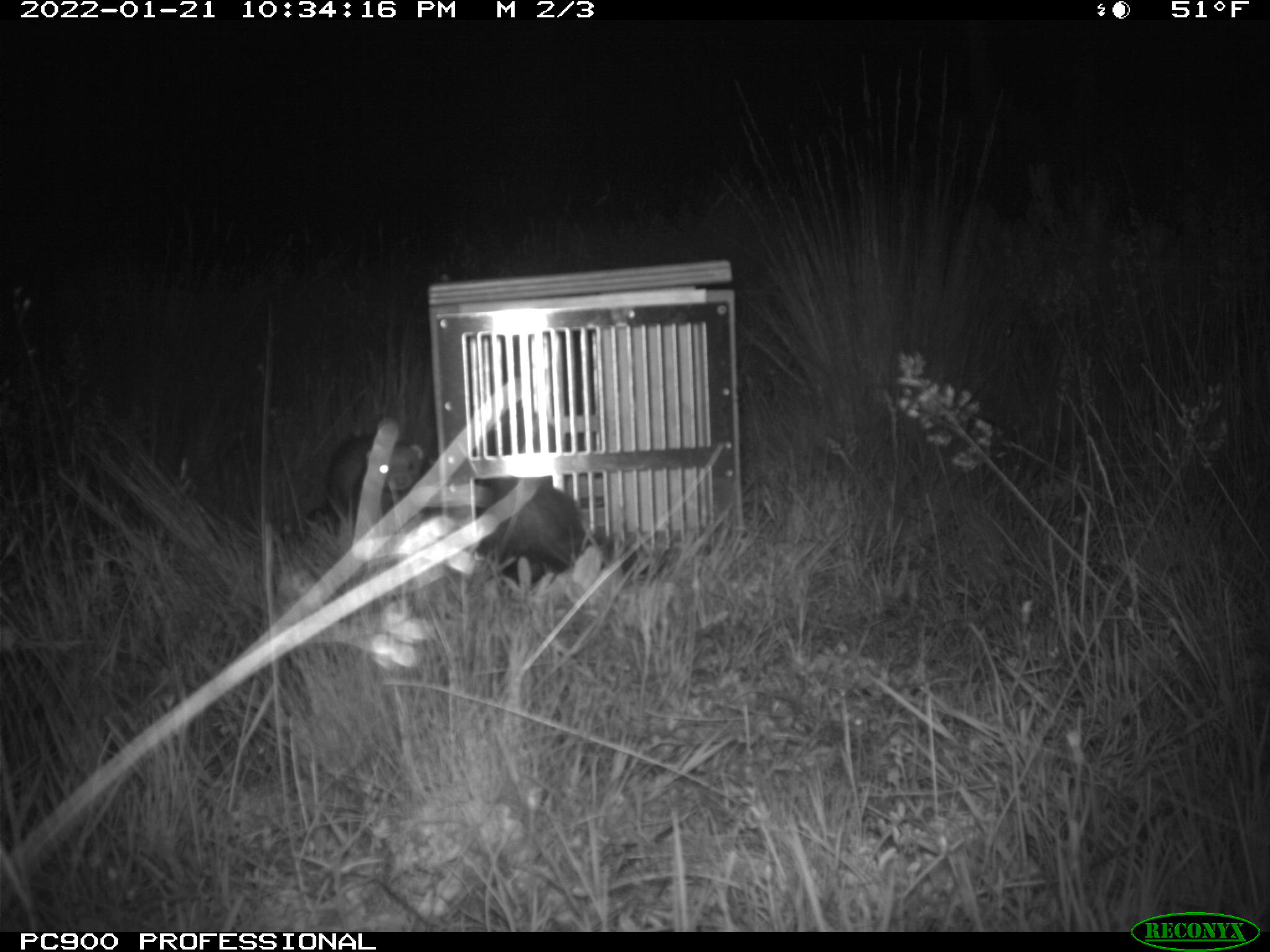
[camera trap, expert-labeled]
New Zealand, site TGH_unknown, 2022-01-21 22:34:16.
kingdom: Animalia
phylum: Chordata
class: Mammalia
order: Carnivora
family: Mustelidae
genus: Mustela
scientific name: Mustela furo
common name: ferret